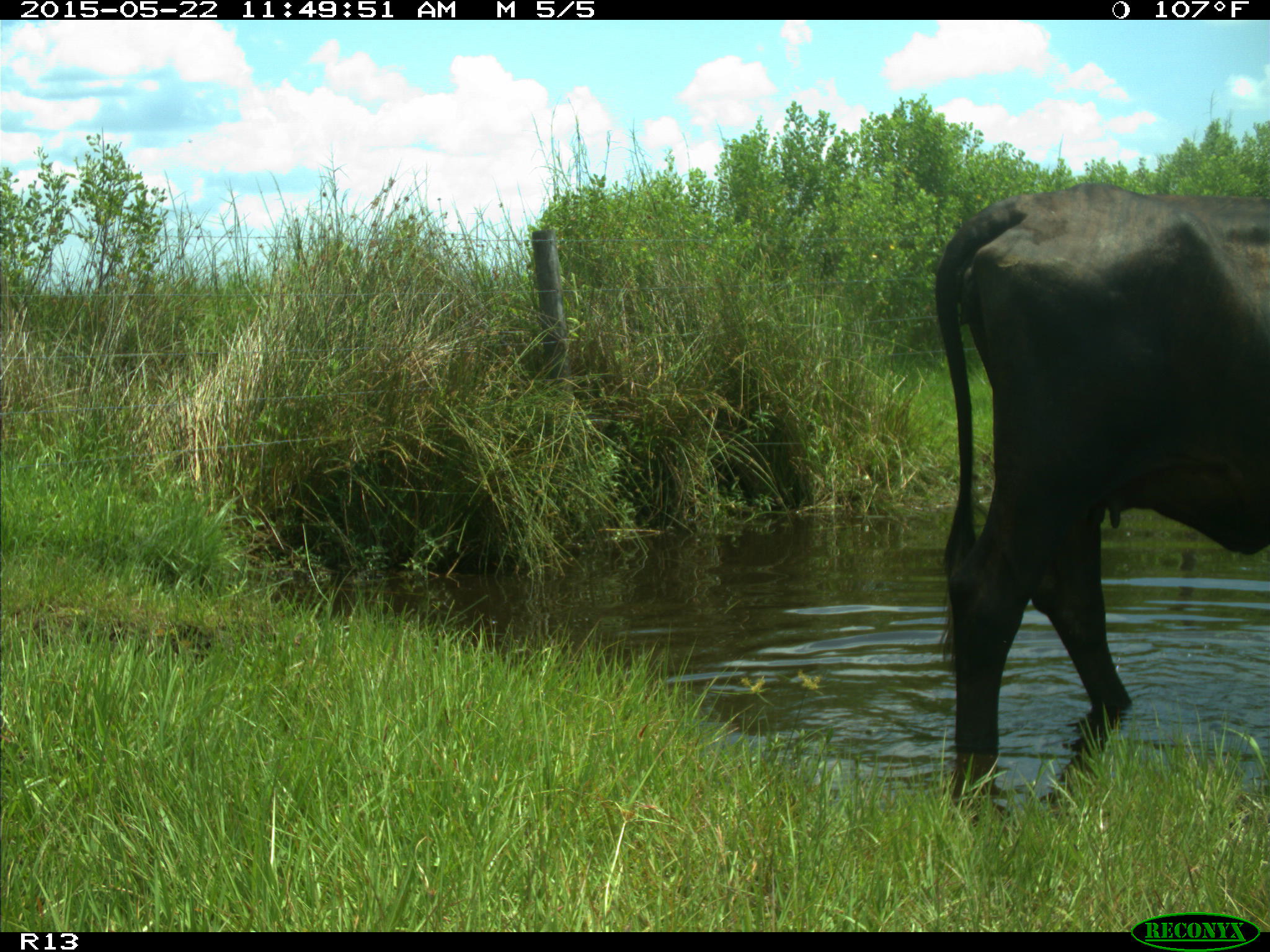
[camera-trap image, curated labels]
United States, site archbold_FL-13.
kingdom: Animalia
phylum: Chordata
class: Mammalia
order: Artiodactyla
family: Bovidae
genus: Bos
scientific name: Bos taurus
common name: domestic cow